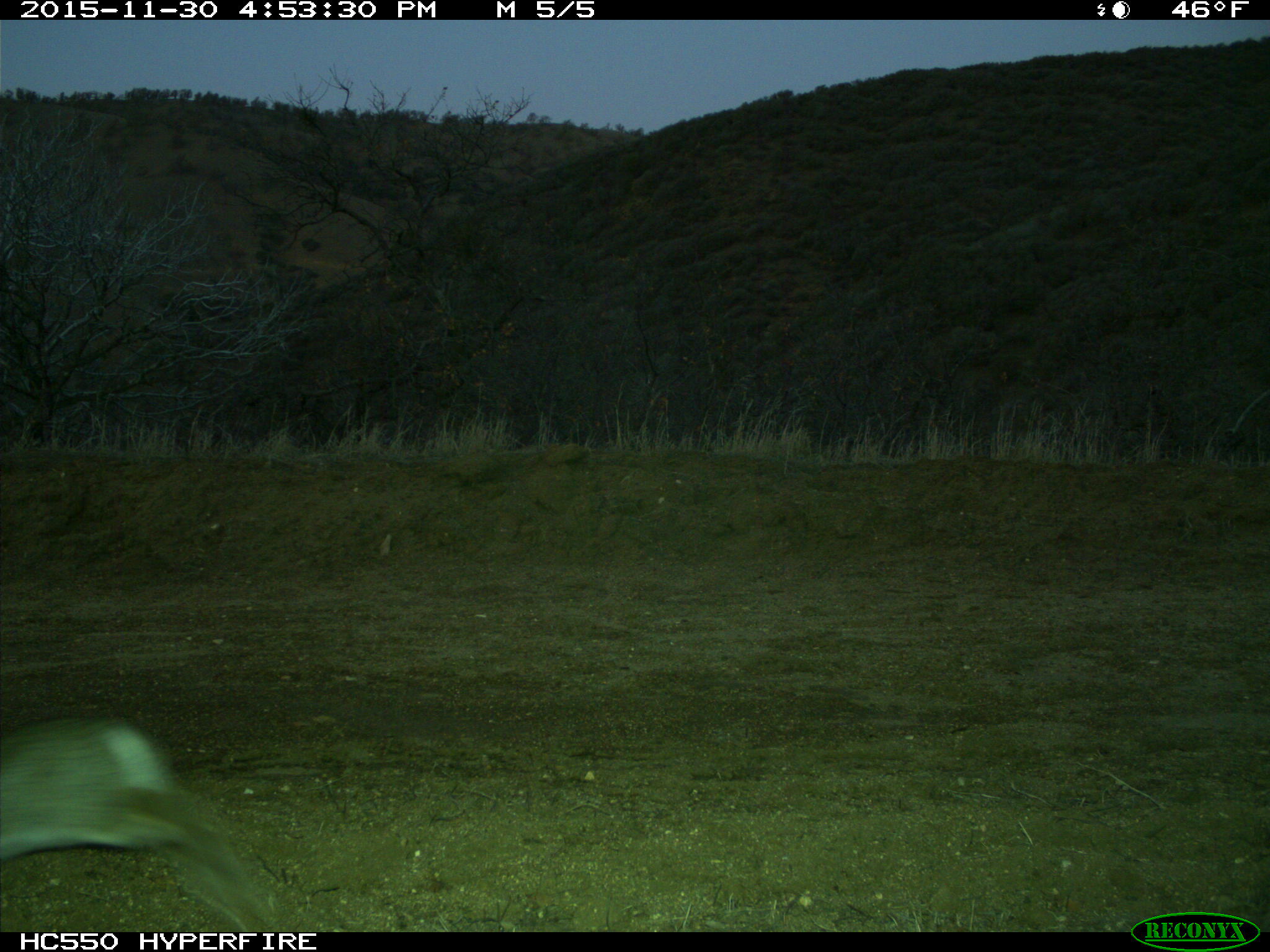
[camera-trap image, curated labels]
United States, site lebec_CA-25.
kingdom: Animalia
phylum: Chordata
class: Mammalia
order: Lagomorpha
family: Leporidae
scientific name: Leporidae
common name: rabbits and hares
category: unidentified rabbit